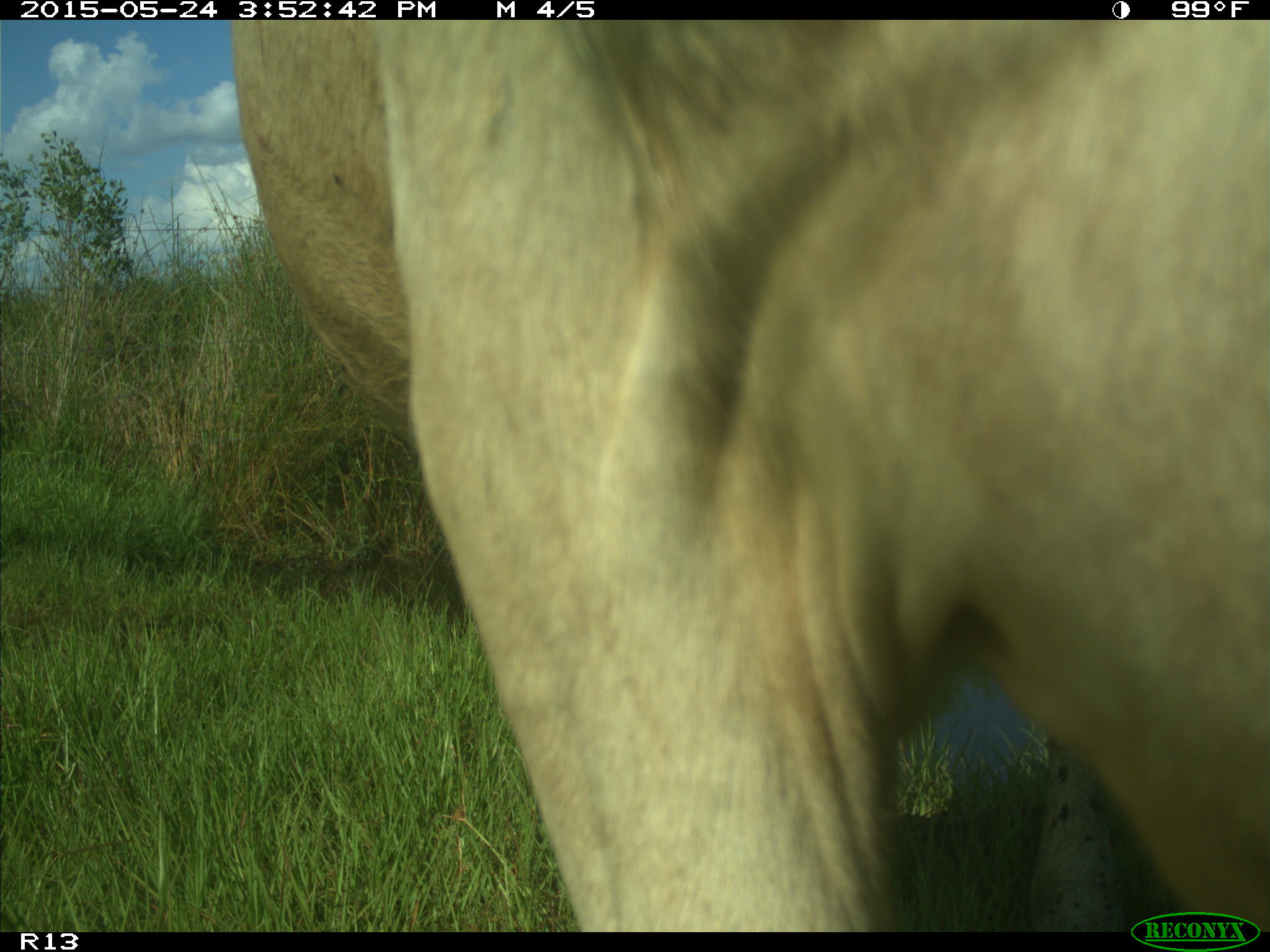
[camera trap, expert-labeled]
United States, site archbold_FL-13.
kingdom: Animalia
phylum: Chordata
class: Mammalia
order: Artiodactyla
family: Bovidae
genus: Bos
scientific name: Bos taurus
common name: domestic cow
Bos taurus (domestic cow).